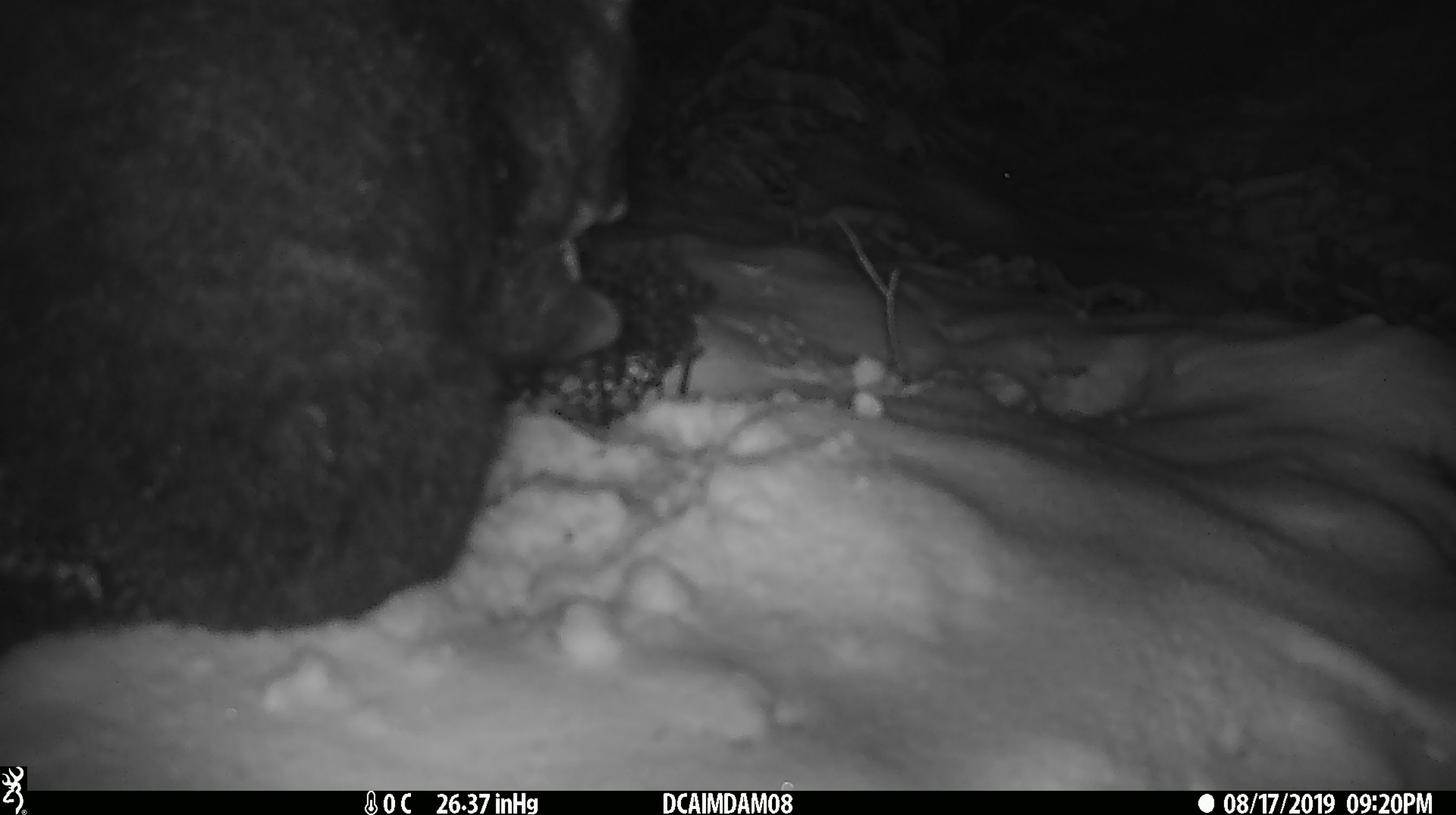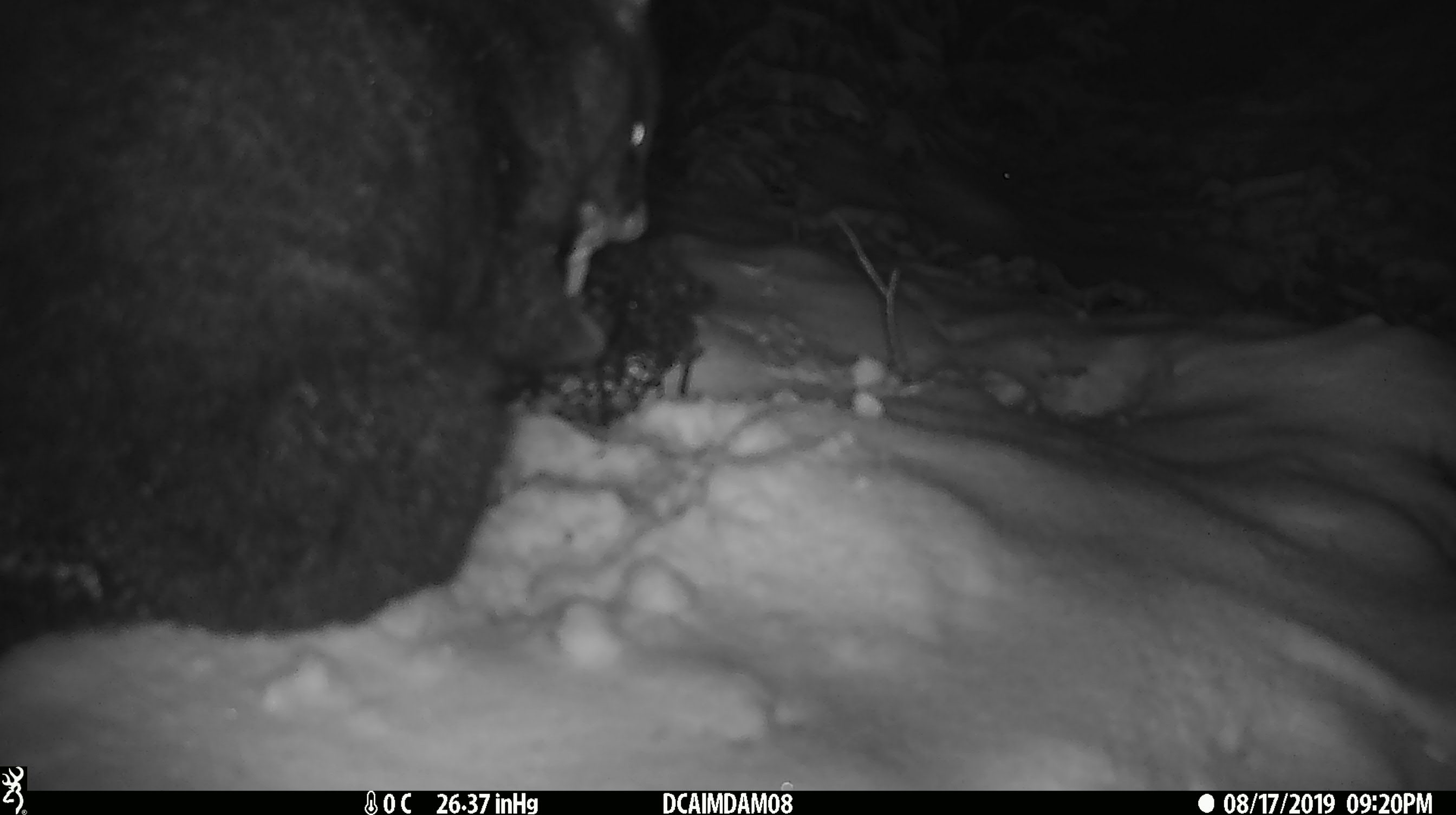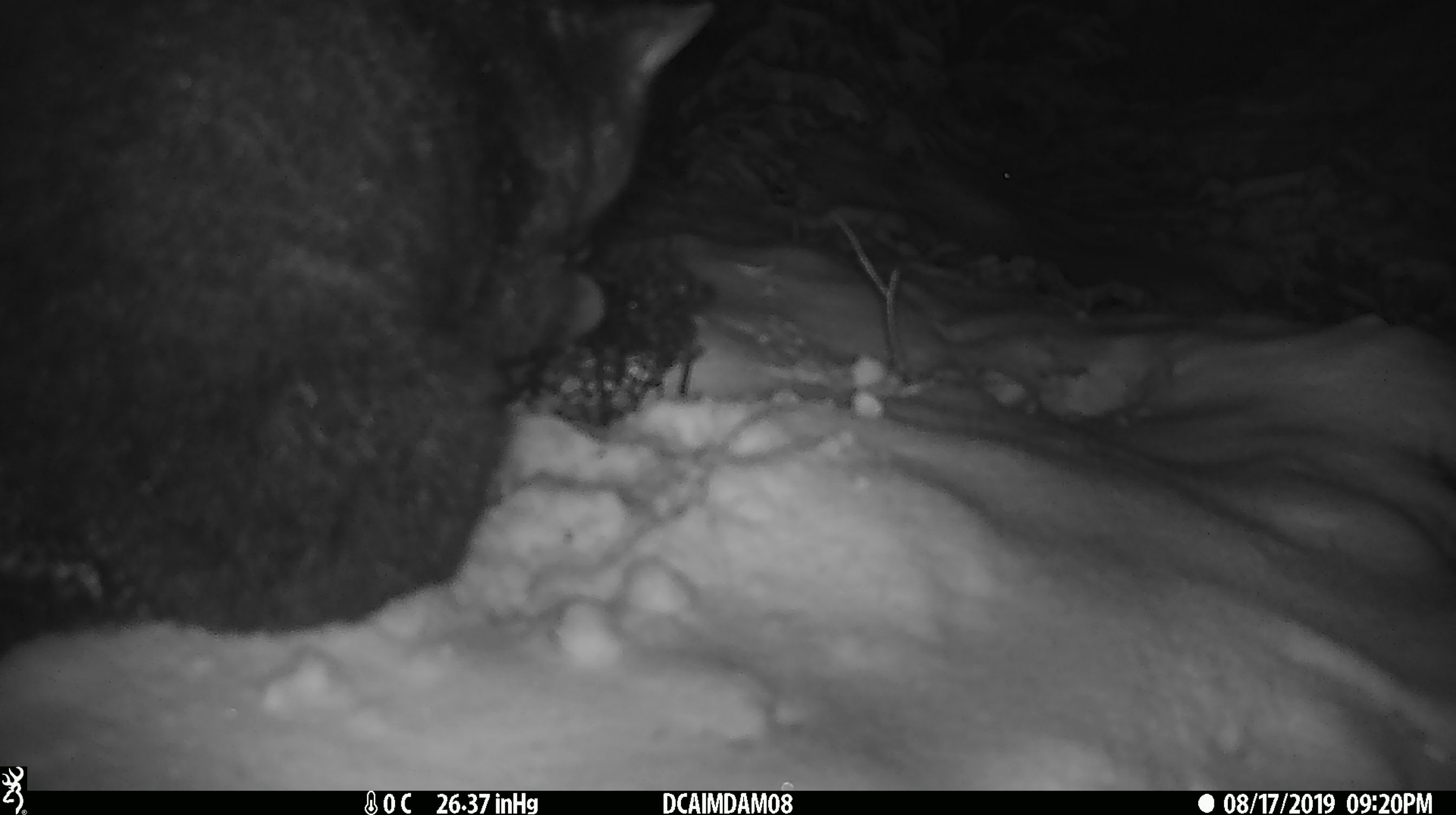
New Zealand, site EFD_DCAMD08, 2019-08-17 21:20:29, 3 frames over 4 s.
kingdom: Animalia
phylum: Chordata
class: Mammalia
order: Diprotodontia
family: Phalangeridae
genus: Trichosurus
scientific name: Trichosurus vulpecula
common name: common brushtail possum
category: possum